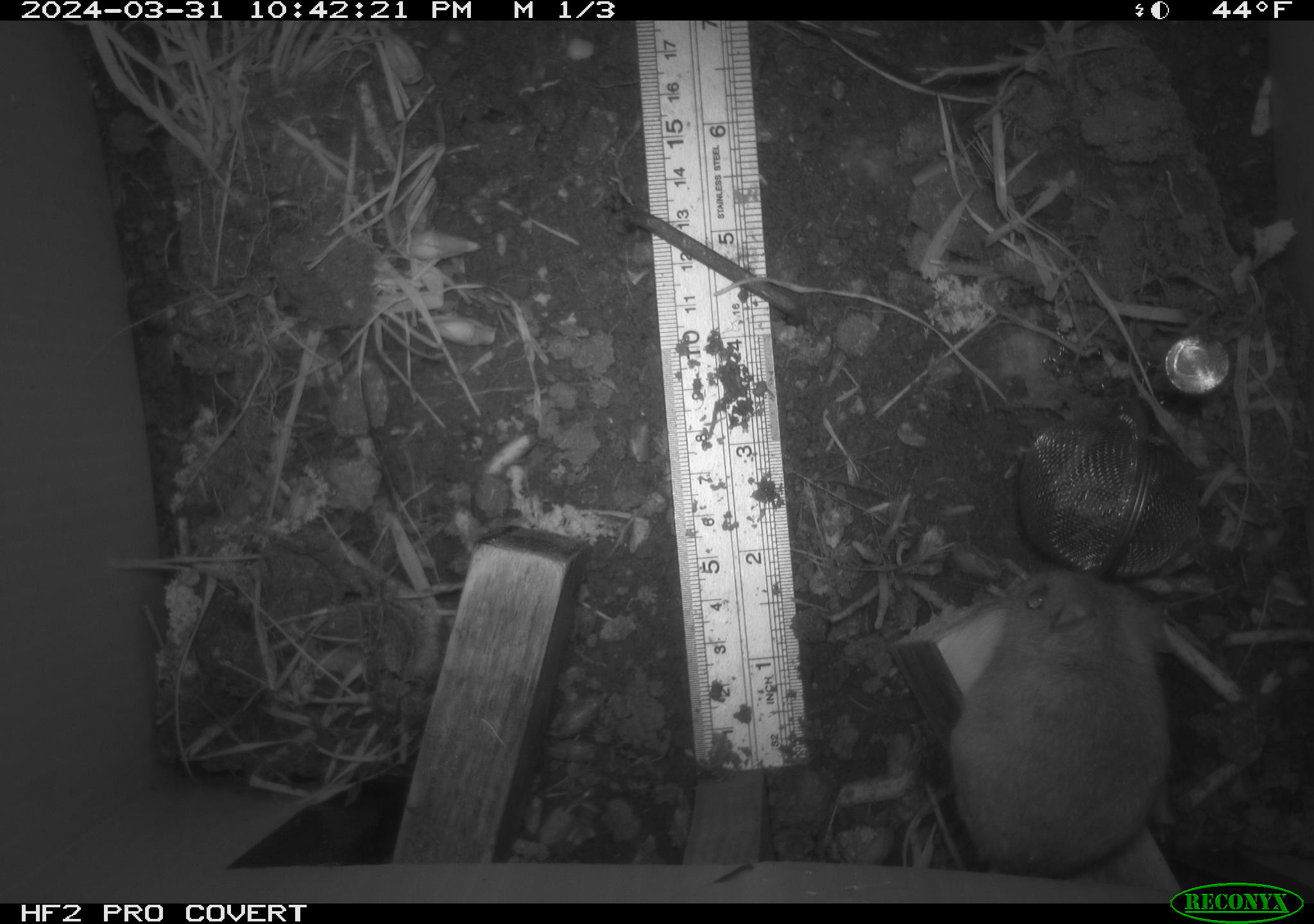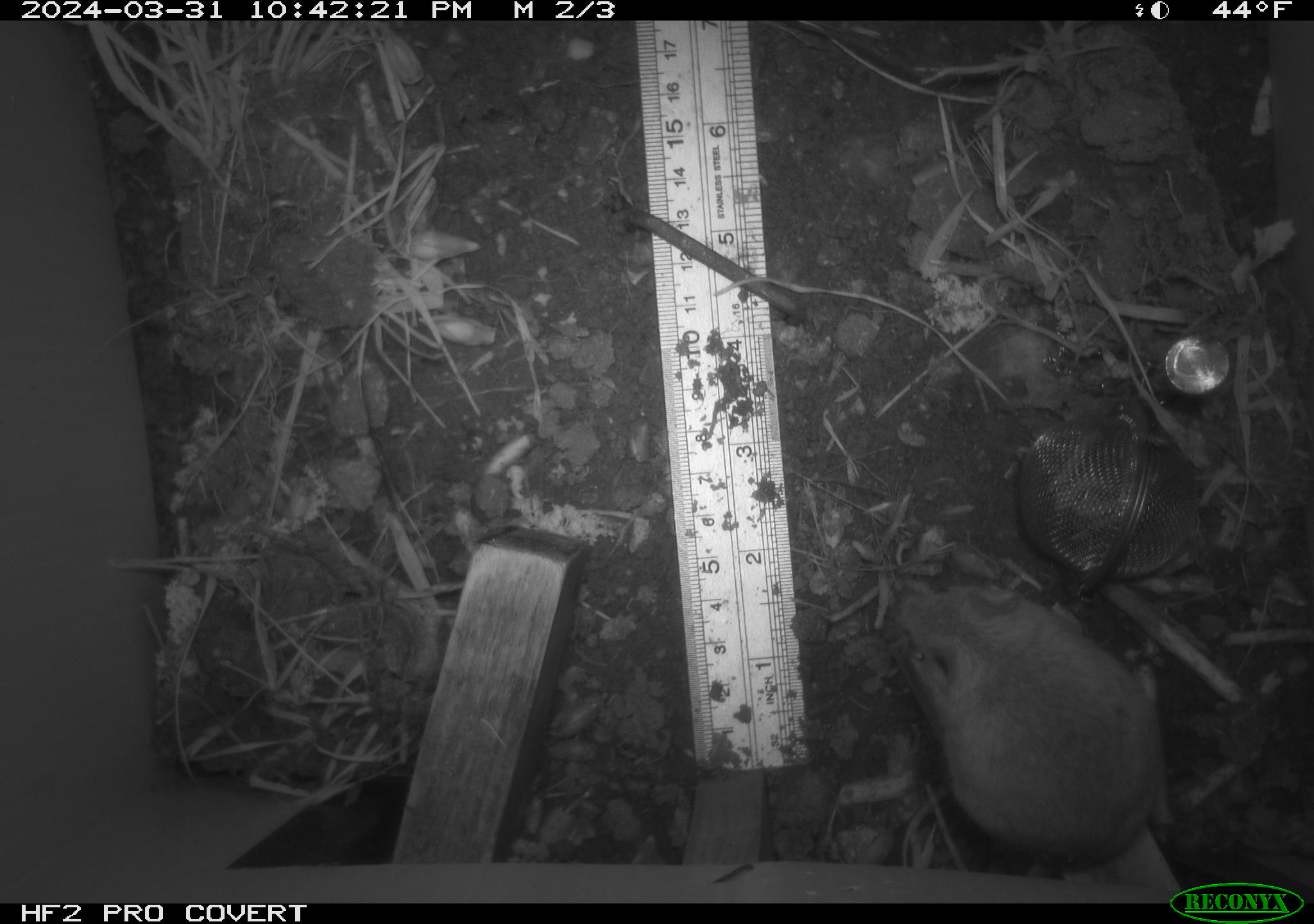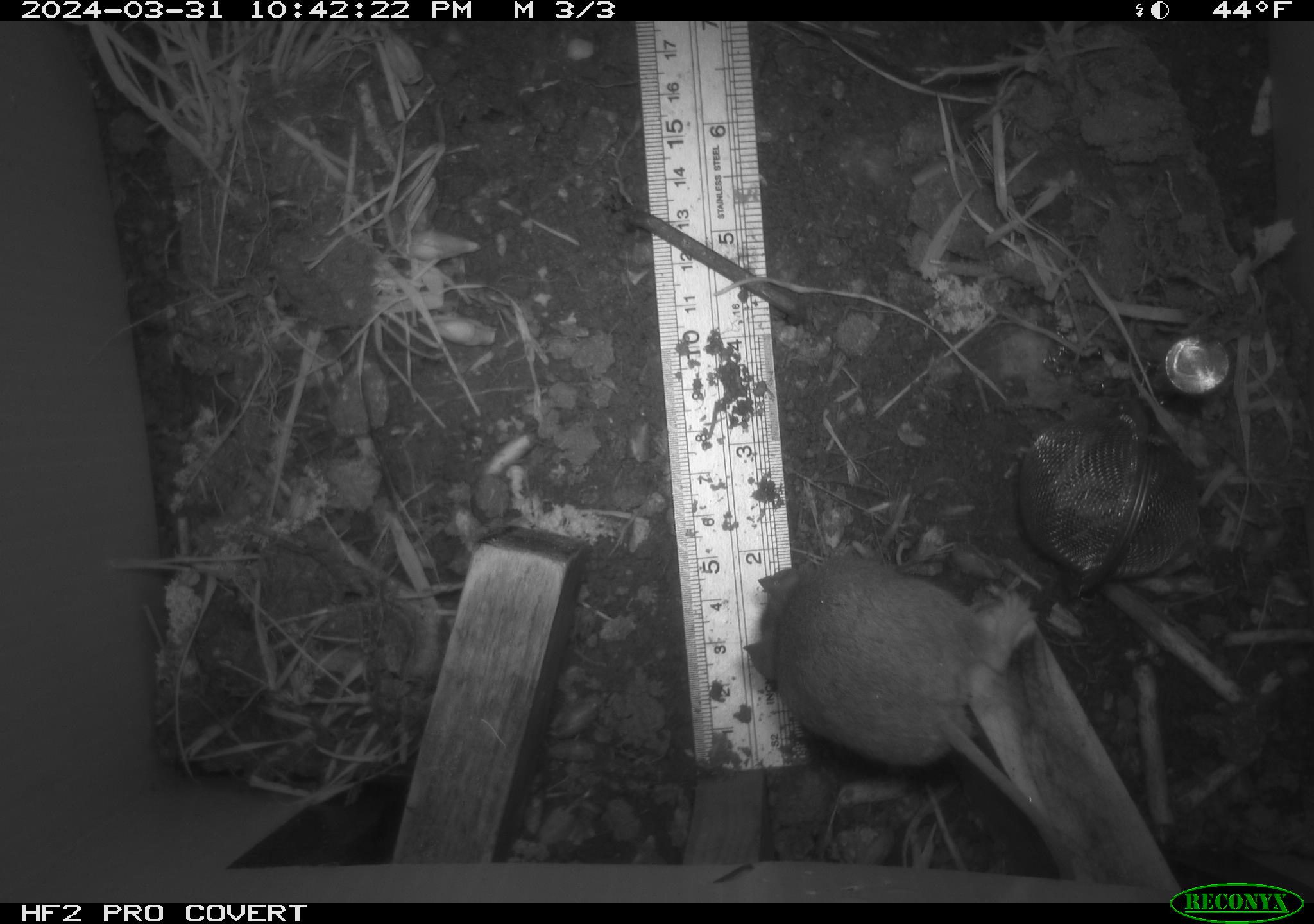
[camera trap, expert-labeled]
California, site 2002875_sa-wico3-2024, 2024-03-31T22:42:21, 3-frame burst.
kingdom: Animalia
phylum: Chordata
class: Mammalia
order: Rodentia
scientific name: Rodentia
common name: mouse species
Mouse species (Rodentia).